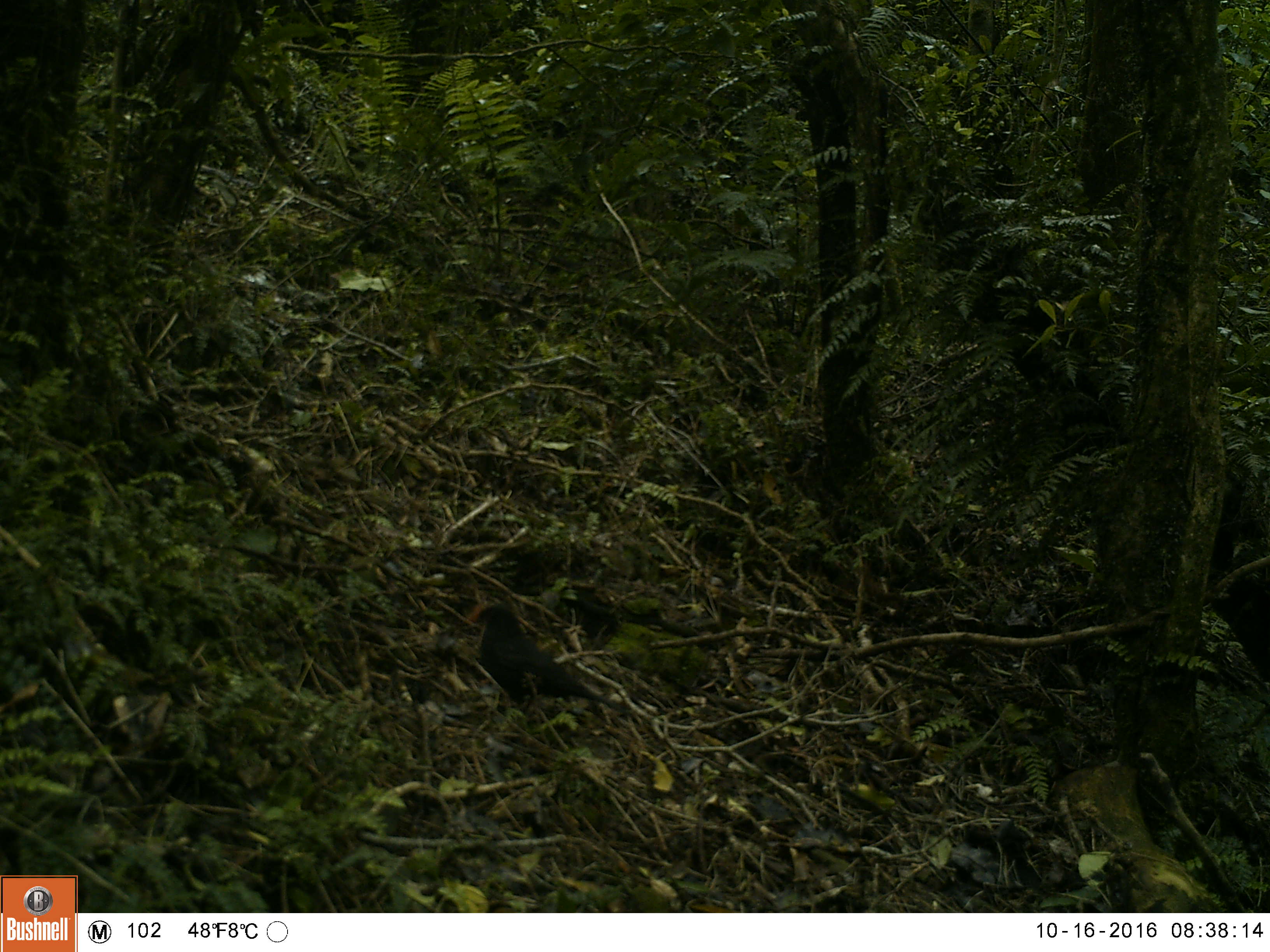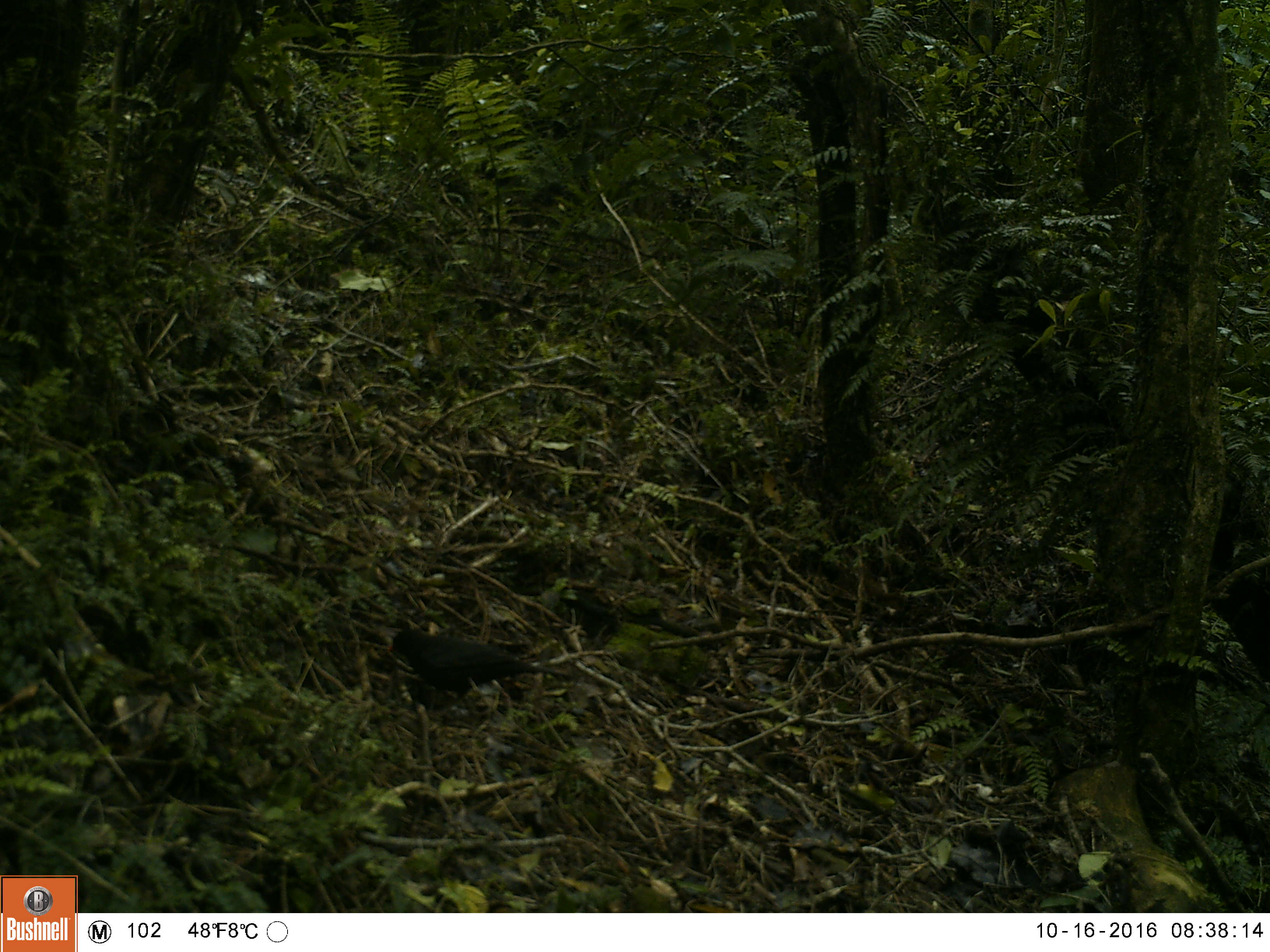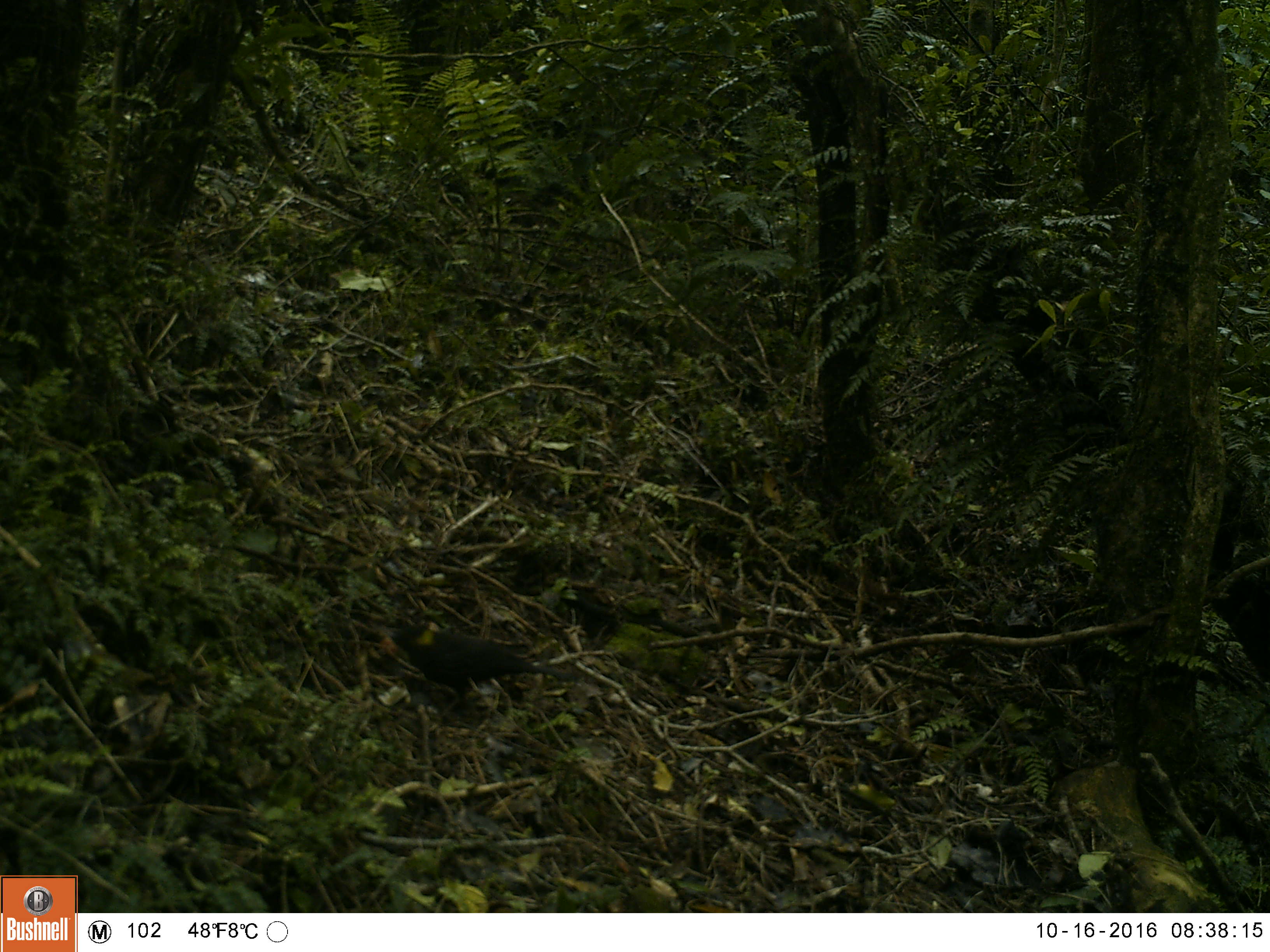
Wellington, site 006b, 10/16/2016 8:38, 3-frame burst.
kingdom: Animalia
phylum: Chordata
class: Aves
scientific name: Aves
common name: bird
Bird (Aves).